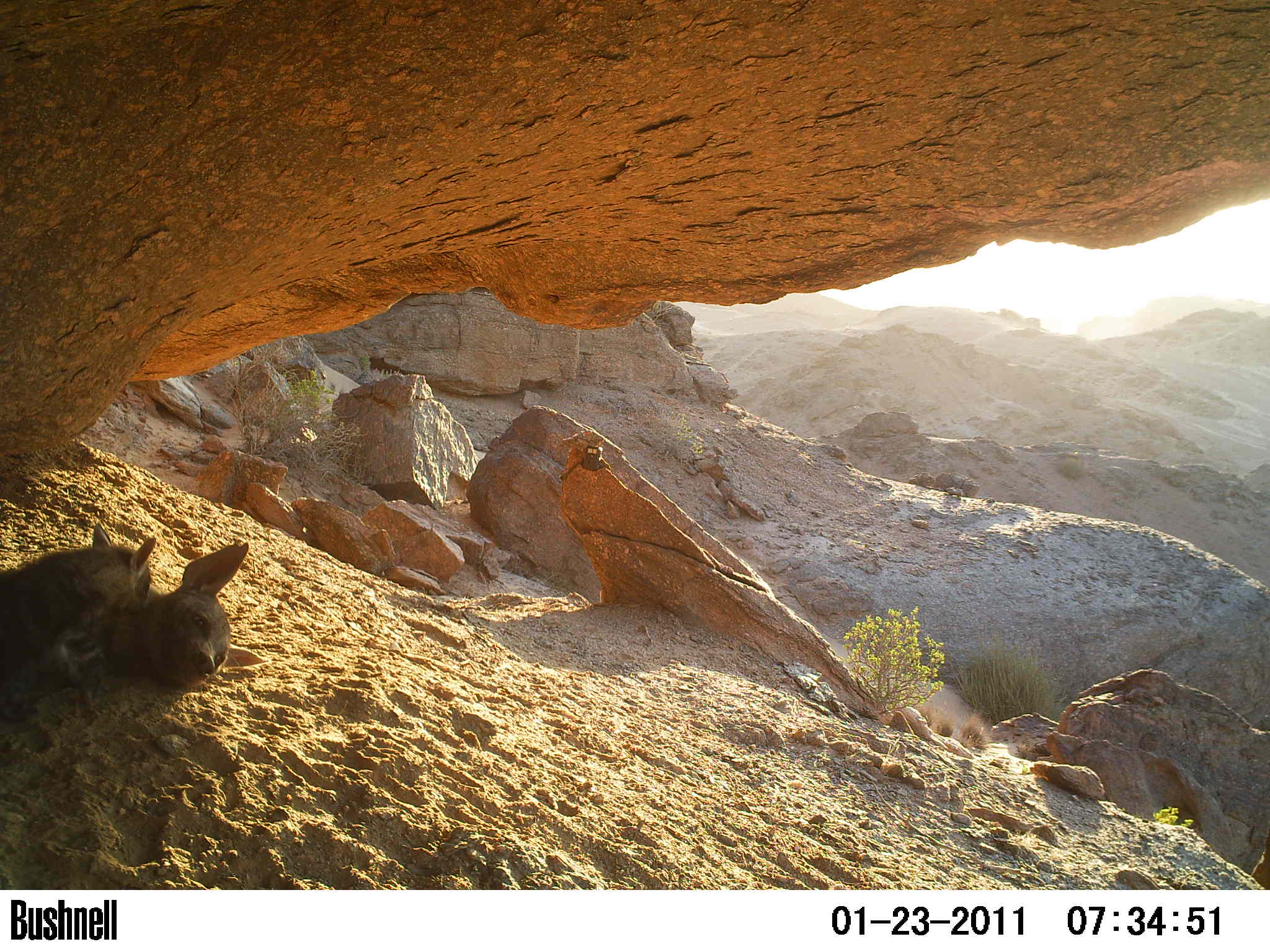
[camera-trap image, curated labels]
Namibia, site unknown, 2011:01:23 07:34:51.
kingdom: Animalia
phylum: Chordata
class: Mammalia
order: Carnivora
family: Hyaenidae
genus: Parahyaena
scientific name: Parahyaena brunnea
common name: brown hyena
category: hyaena brunnea